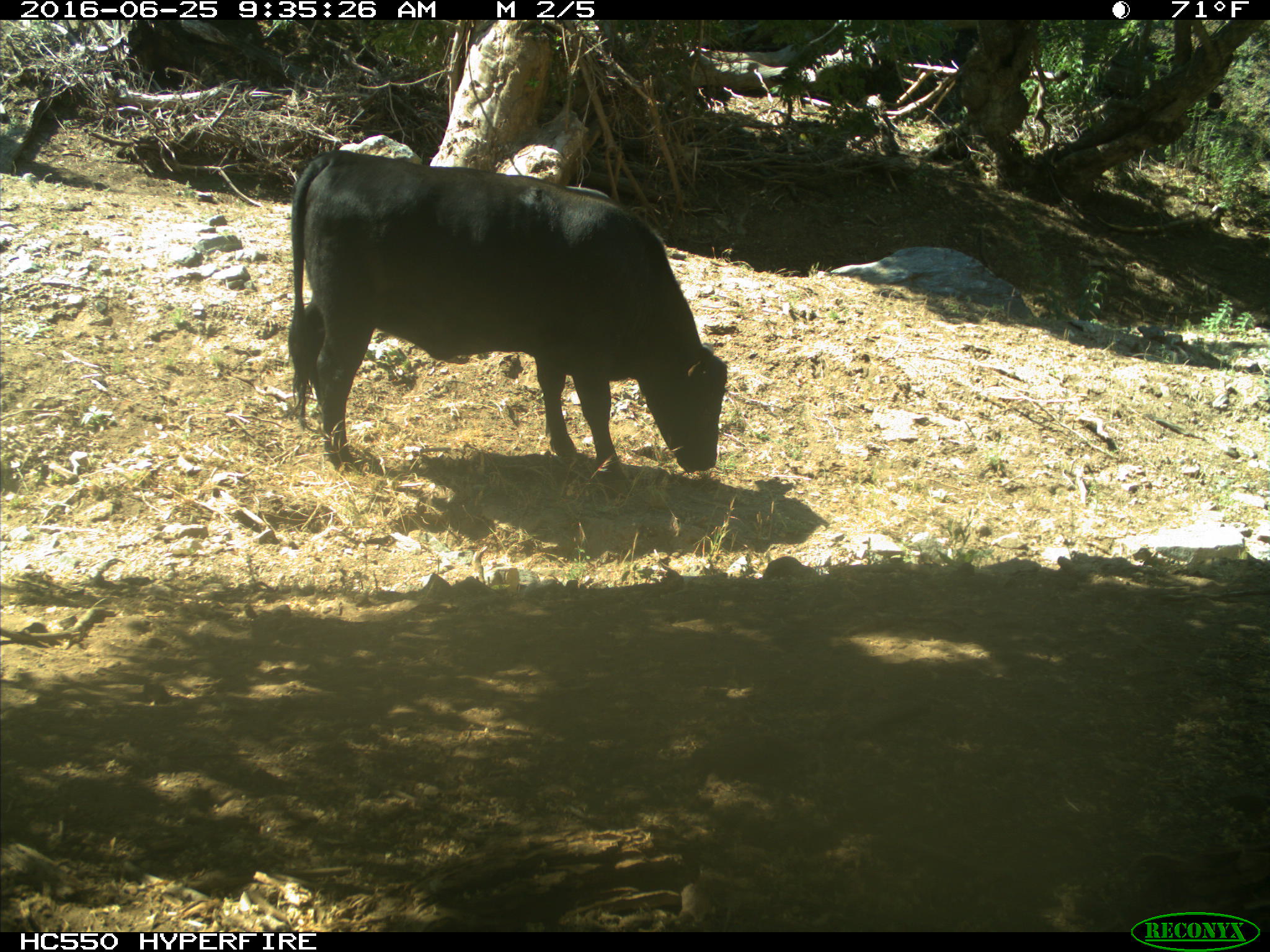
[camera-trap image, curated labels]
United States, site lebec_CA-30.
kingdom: Animalia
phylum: Chordata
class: Mammalia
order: Artiodactyla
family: Bovidae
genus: Bos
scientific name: Bos taurus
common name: domestic cow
Bos taurus (domestic cow).